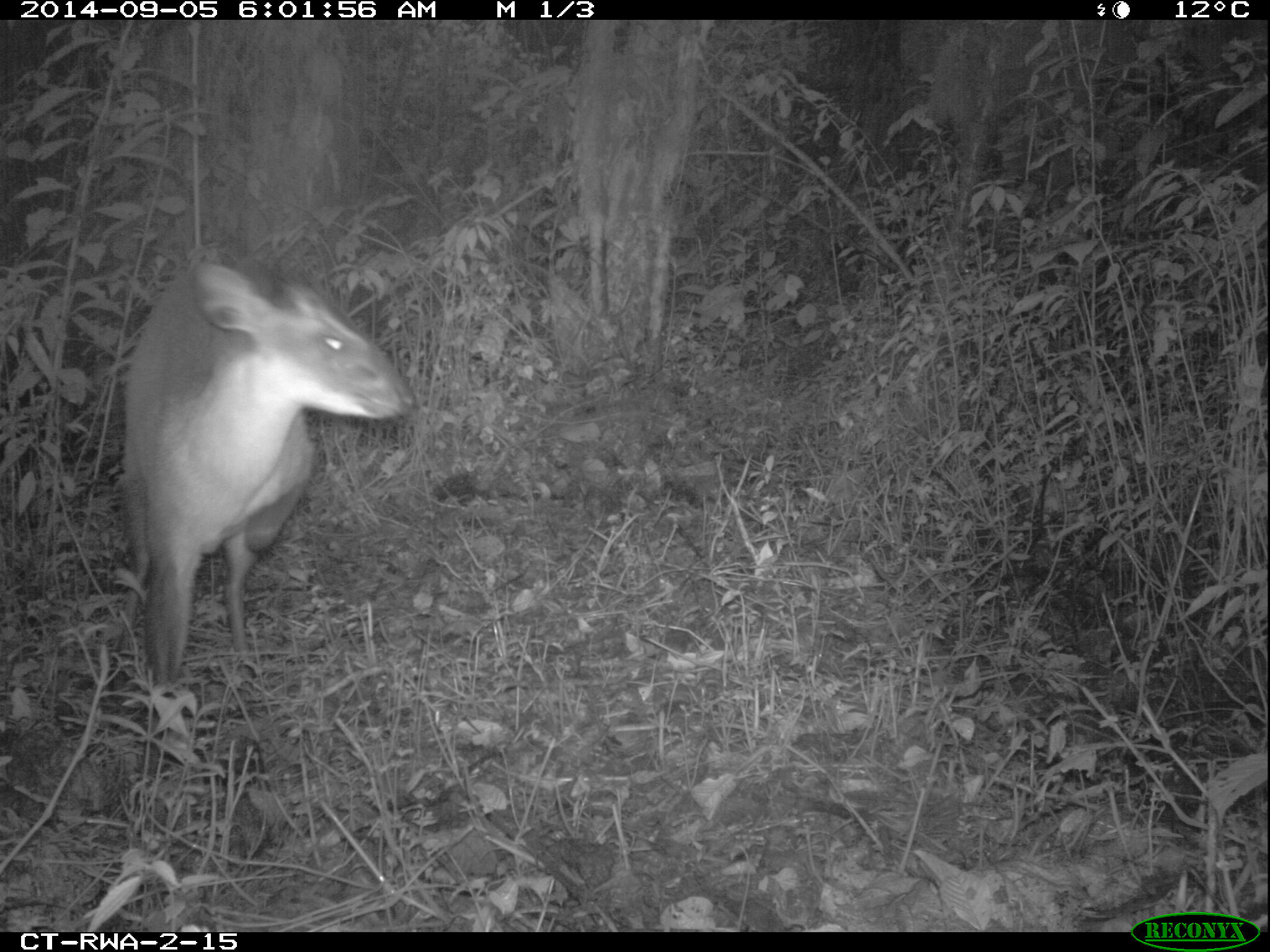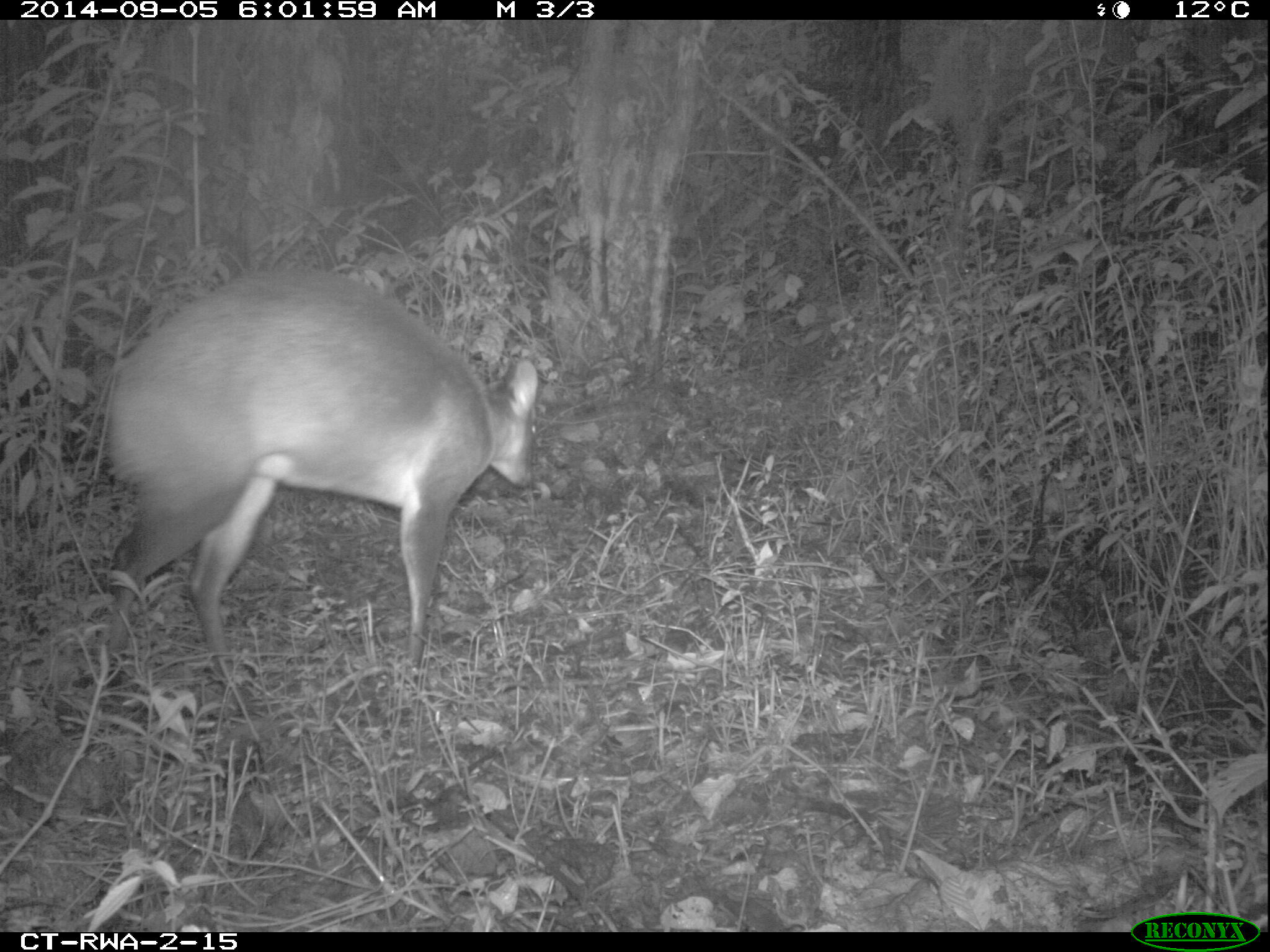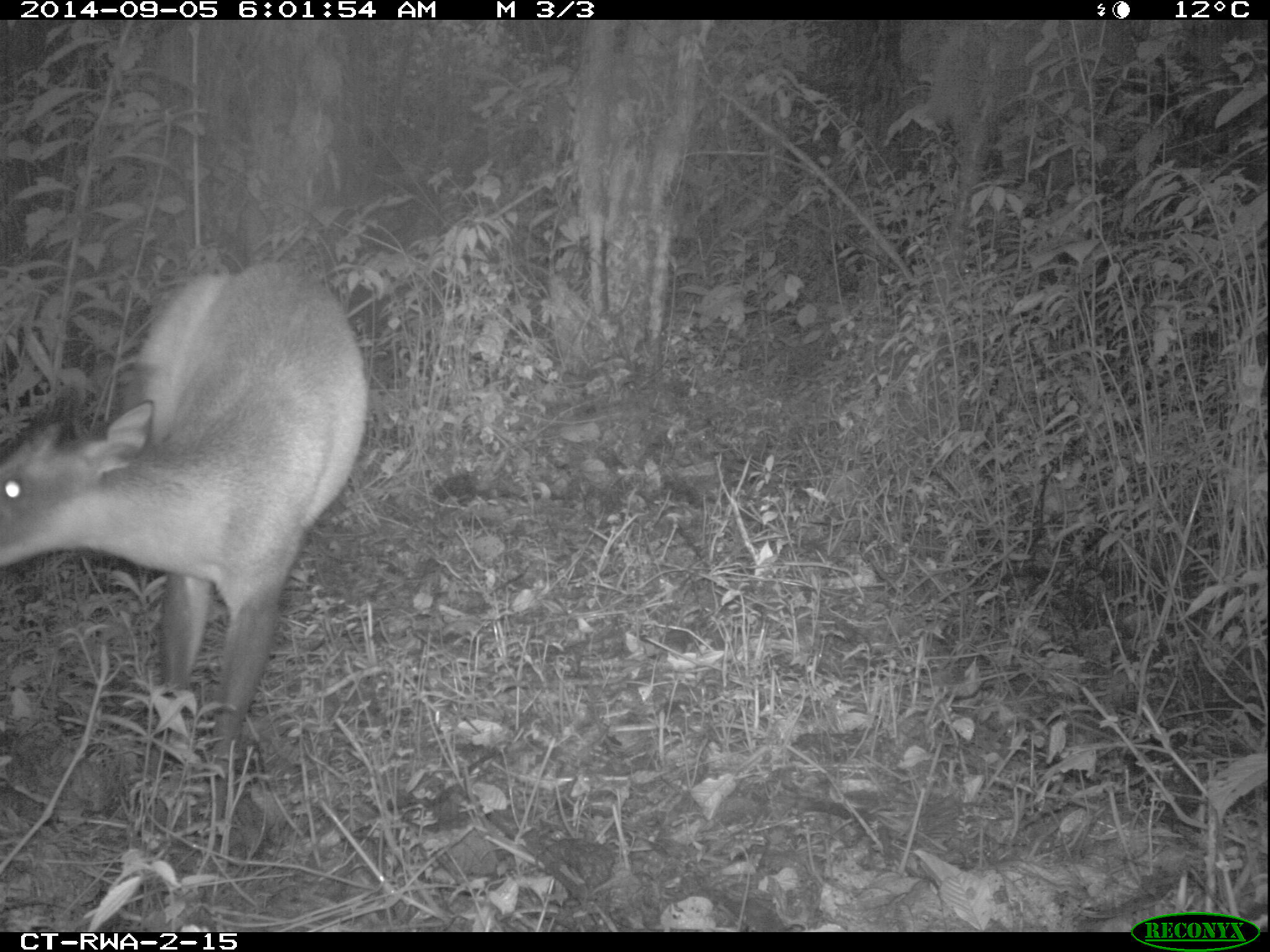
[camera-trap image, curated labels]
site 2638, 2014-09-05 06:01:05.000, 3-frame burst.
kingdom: Animalia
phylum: Chordata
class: Mammalia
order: Artiodactyla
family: Bovidae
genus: Cephalophus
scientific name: Cephalophus nigrifrons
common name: black-fronted duiker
Cephalophus nigrifrons (black-fronted duiker), count 1.